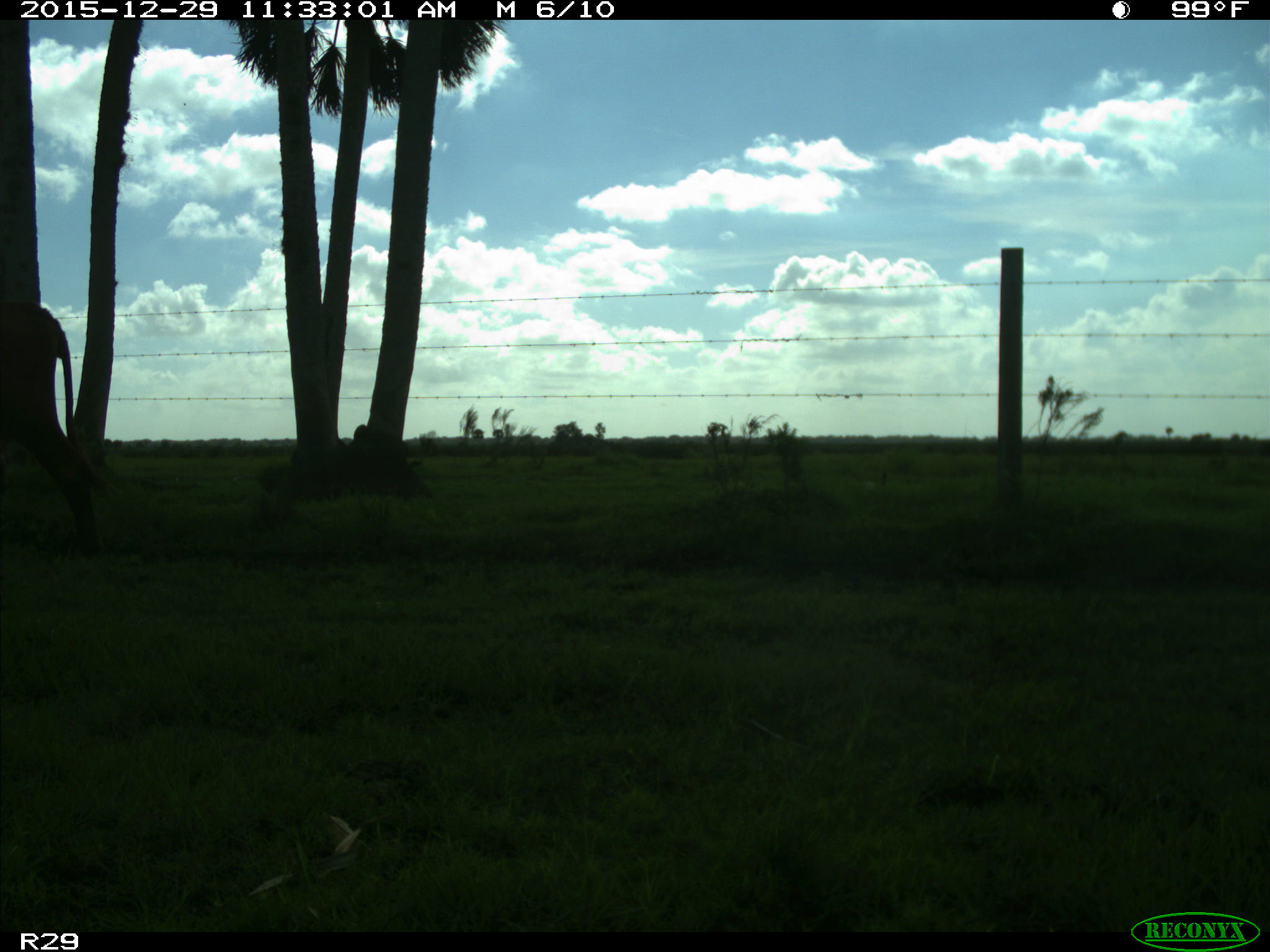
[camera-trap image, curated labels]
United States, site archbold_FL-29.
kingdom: Animalia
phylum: Chordata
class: Mammalia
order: Artiodactyla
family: Bovidae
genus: Bos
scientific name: Bos taurus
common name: domestic cow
Bos taurus (domestic cow).